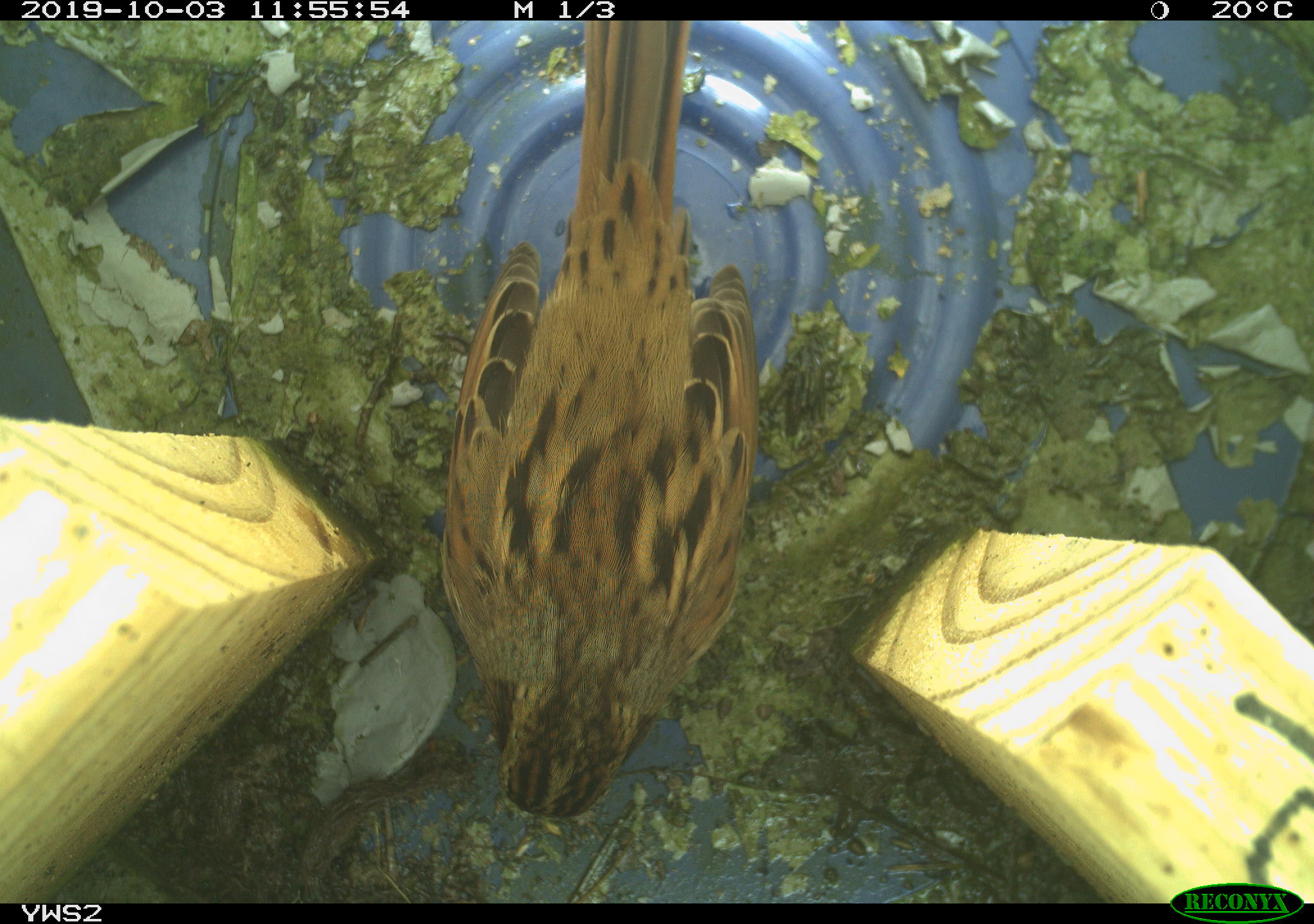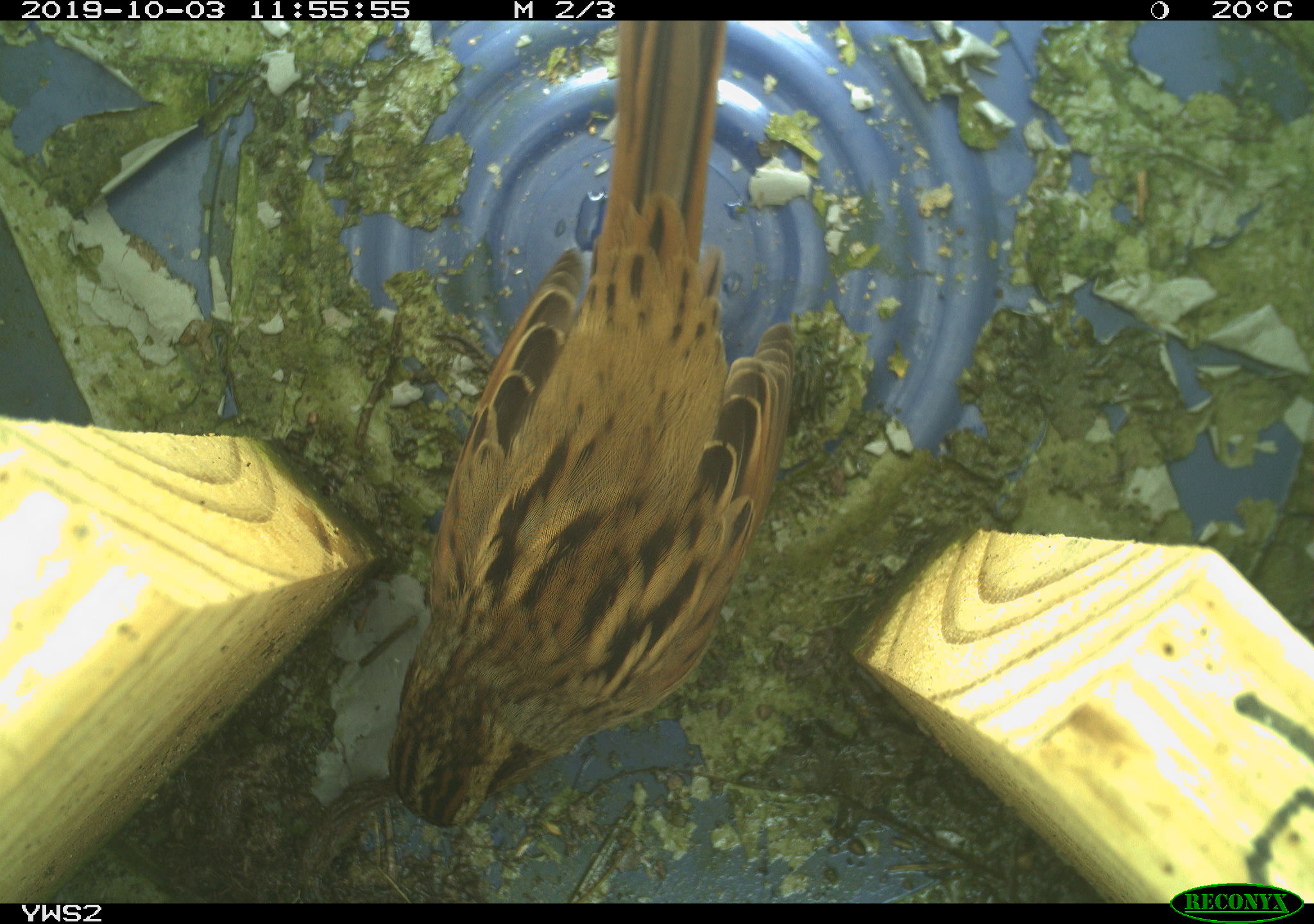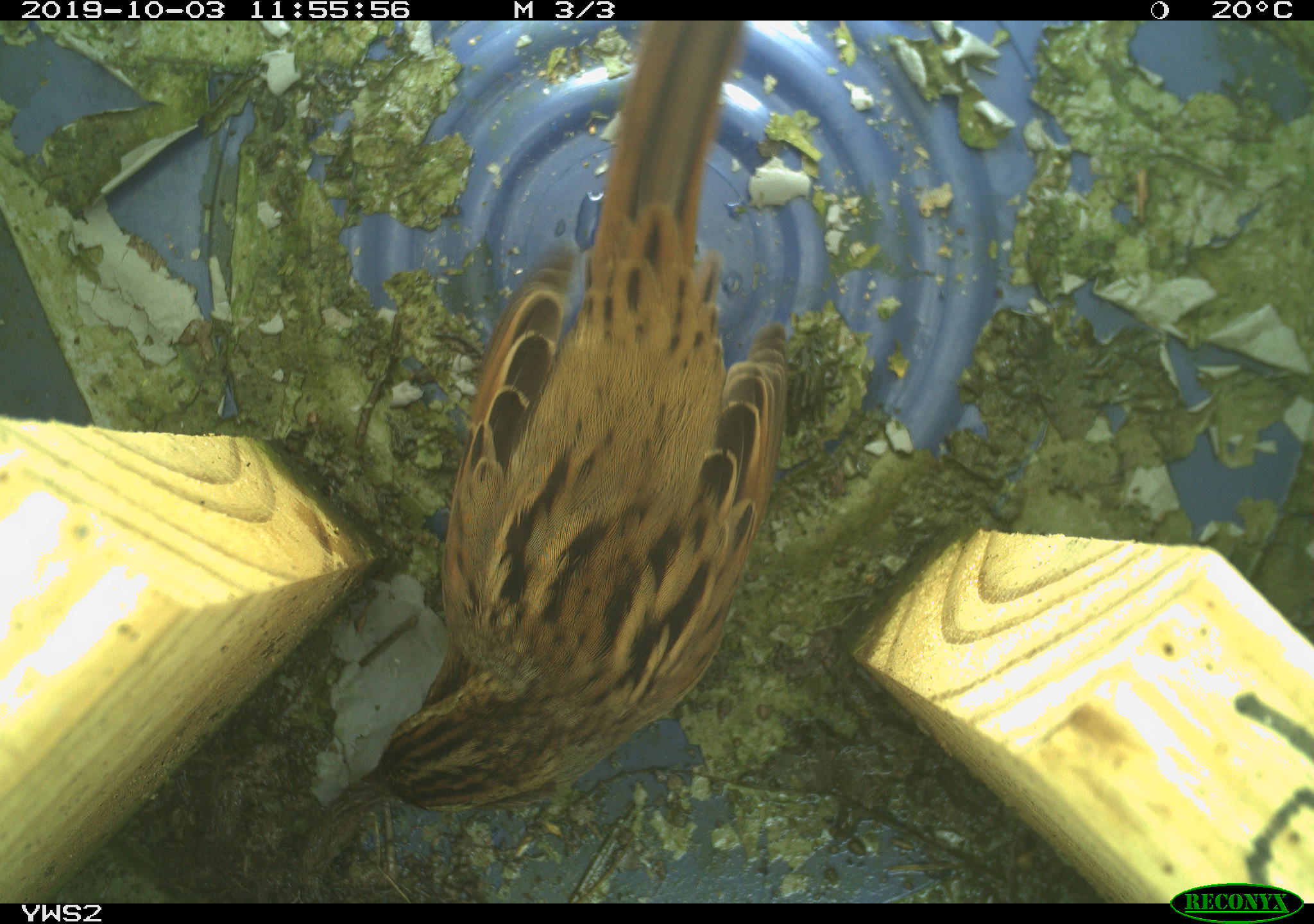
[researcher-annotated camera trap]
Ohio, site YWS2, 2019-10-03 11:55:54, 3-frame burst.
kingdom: Animalia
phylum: Chordata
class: Aves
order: Passeriformes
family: Passerellidae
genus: Melospiza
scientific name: Melospiza melodia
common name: song sparrow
Song sparrow (Melospiza melodia).